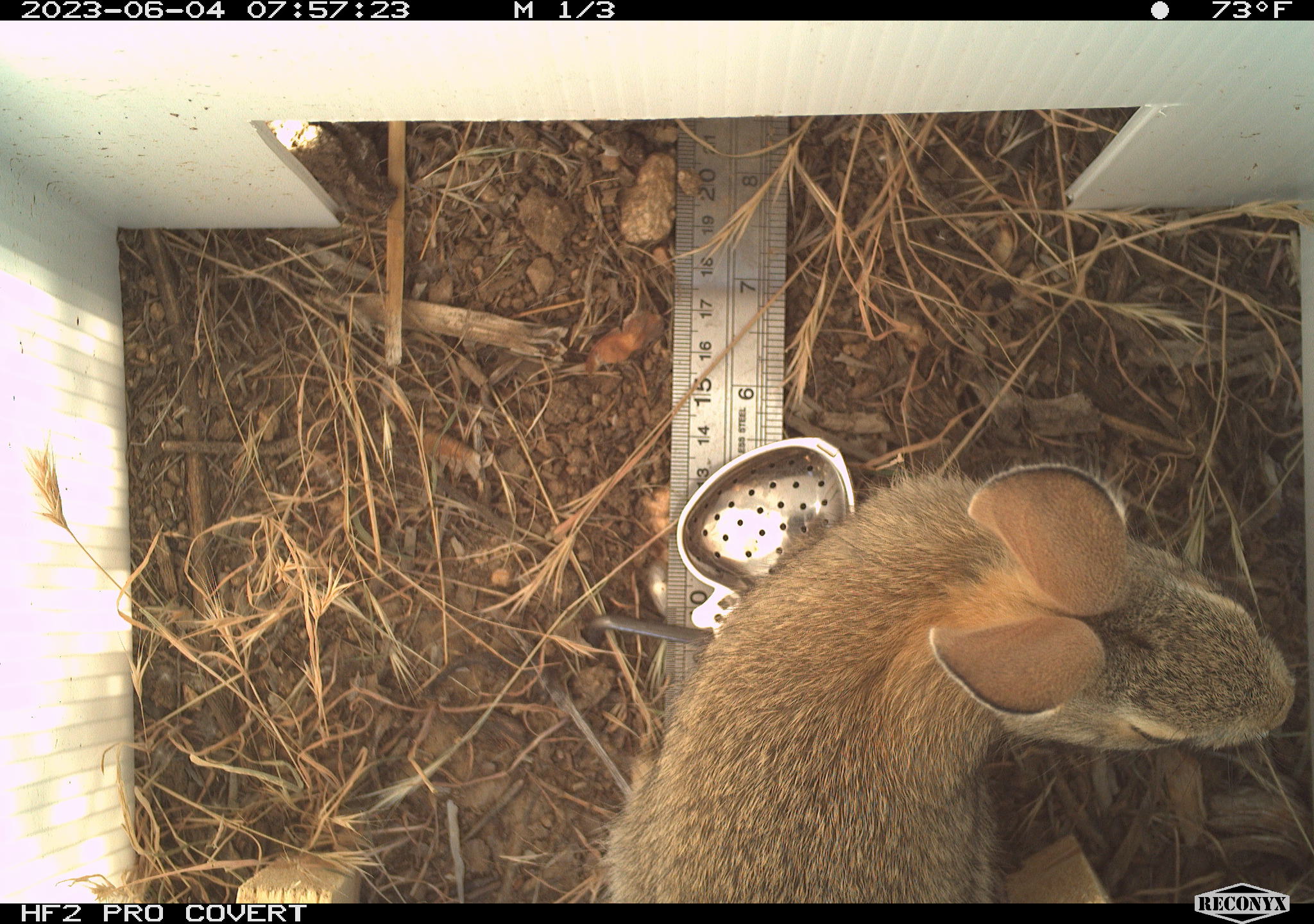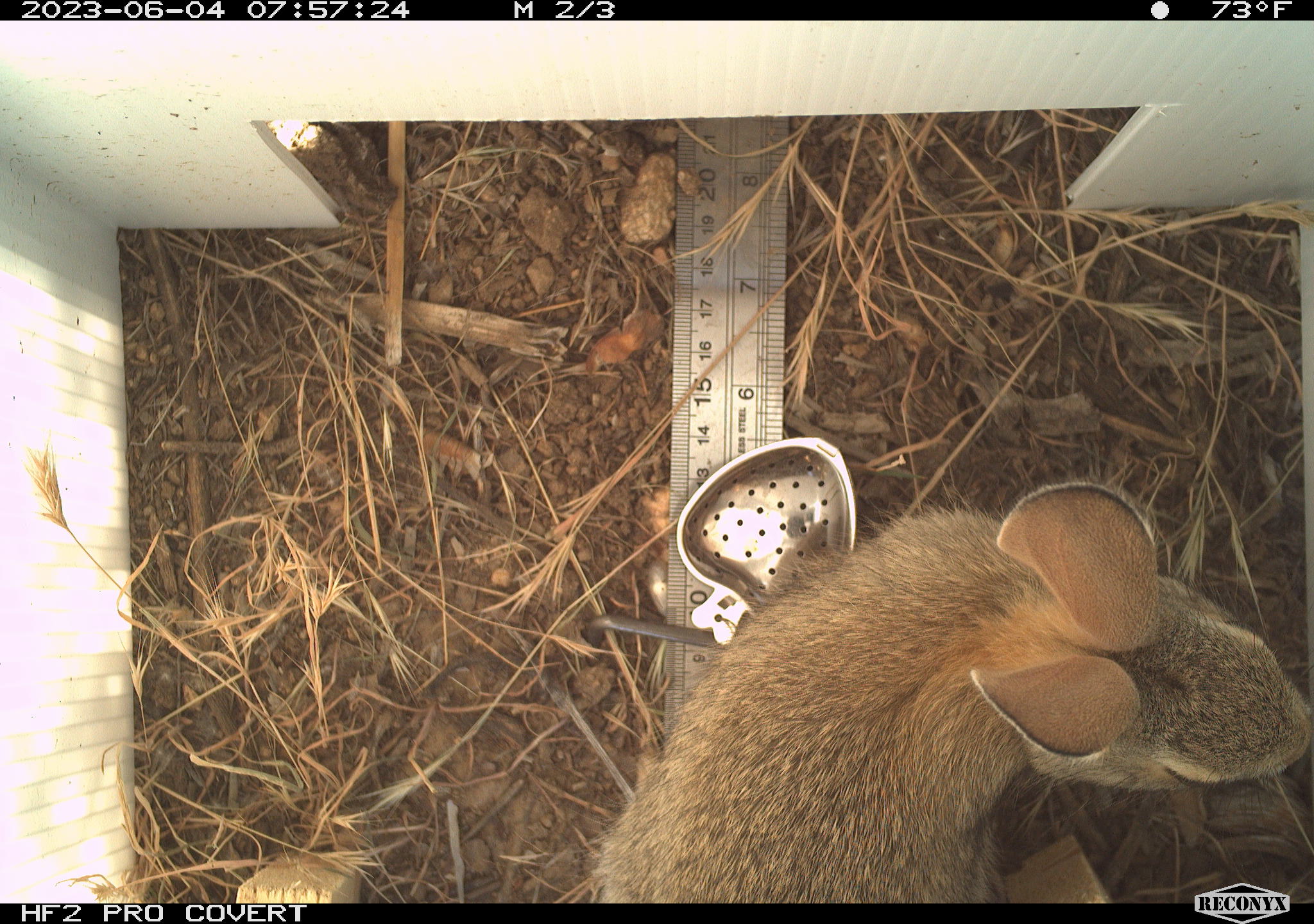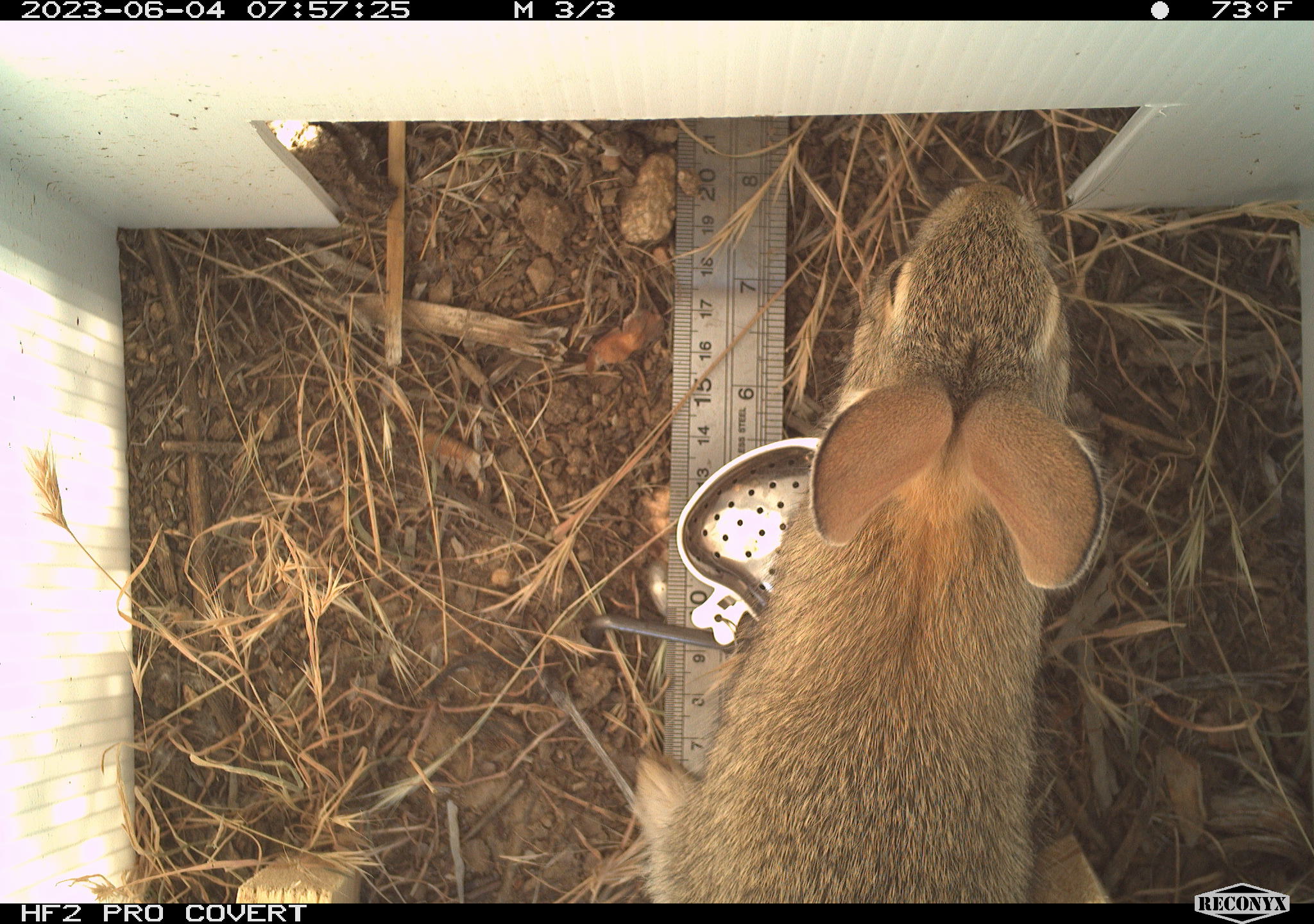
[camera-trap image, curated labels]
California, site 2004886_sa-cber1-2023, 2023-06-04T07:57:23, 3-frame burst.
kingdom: Animalia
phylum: Chordata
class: Mammalia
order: Lagomorpha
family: Leporidae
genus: Sylvilagus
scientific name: Sylvilagus audubonii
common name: desert cottontail